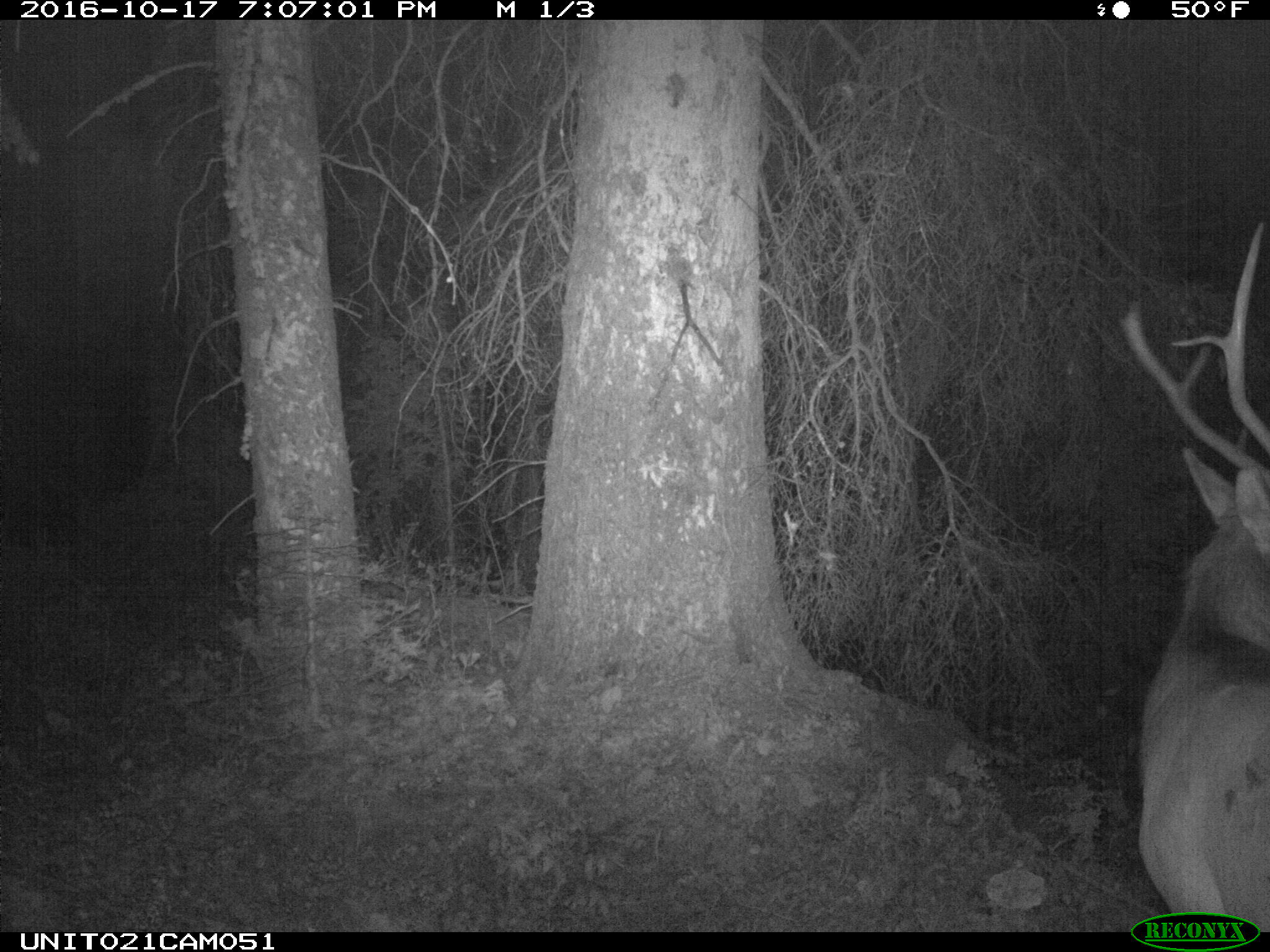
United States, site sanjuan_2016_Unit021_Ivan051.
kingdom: Animalia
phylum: Chordata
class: Mammalia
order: Artiodactyla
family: Cervidae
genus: Cervus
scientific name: Cervus elaphus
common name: red deer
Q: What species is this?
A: Cervus elaphus (red deer).